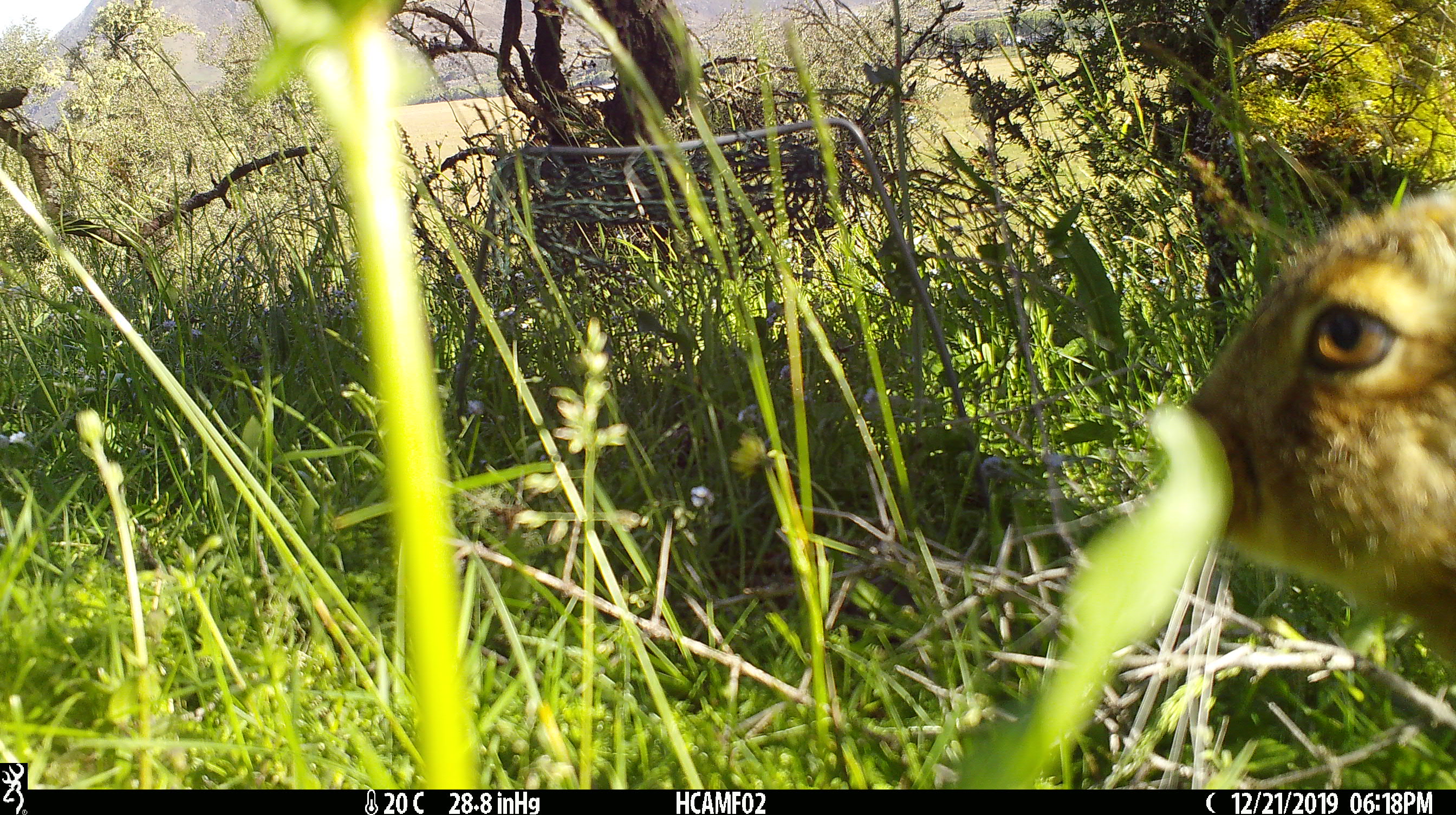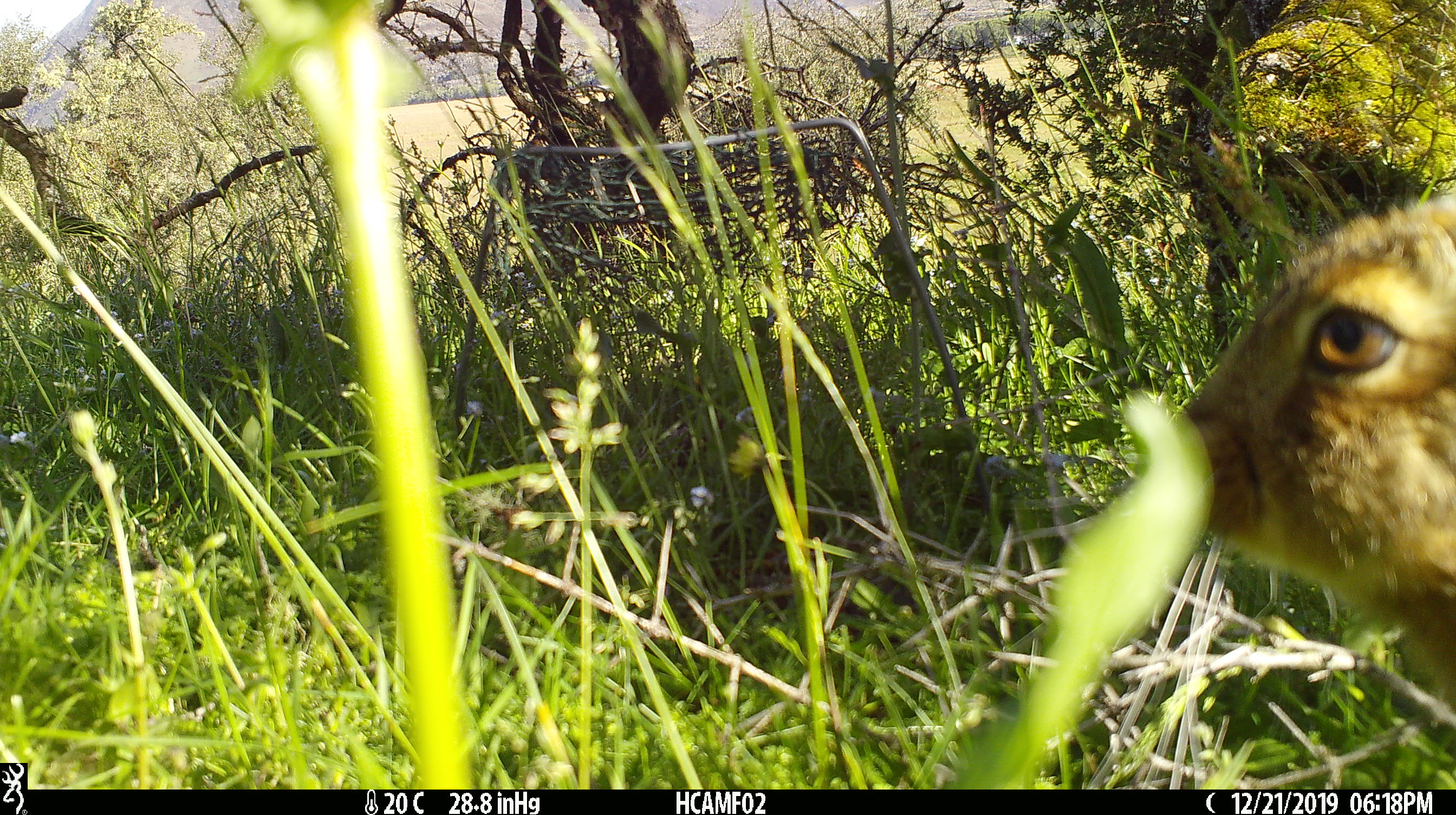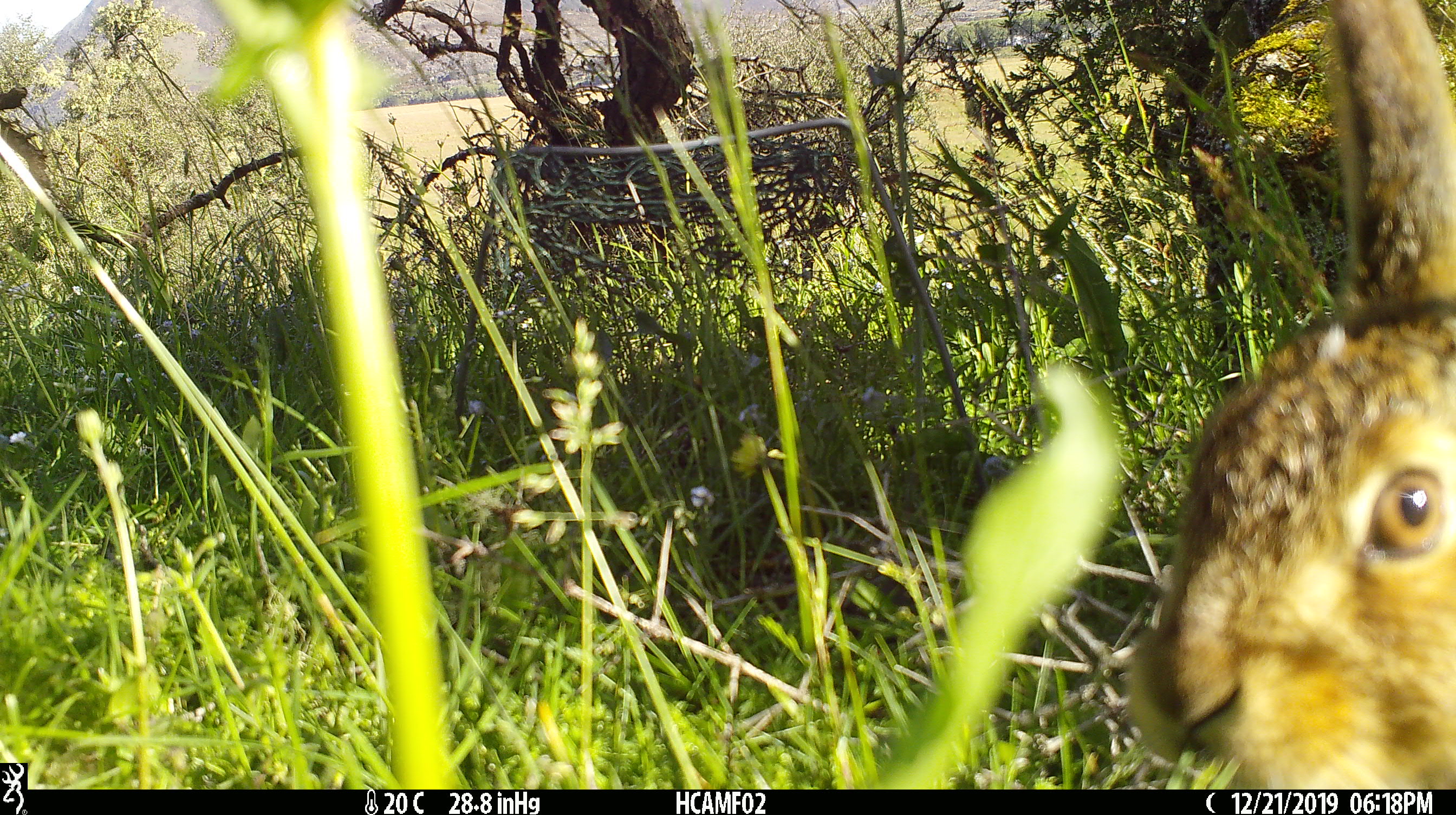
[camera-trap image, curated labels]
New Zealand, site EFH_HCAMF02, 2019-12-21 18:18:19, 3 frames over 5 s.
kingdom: Animalia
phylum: Chordata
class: Mammalia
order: Lagomorpha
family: Leporidae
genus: Lepus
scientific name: Lepus europaeus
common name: brown hare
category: hare